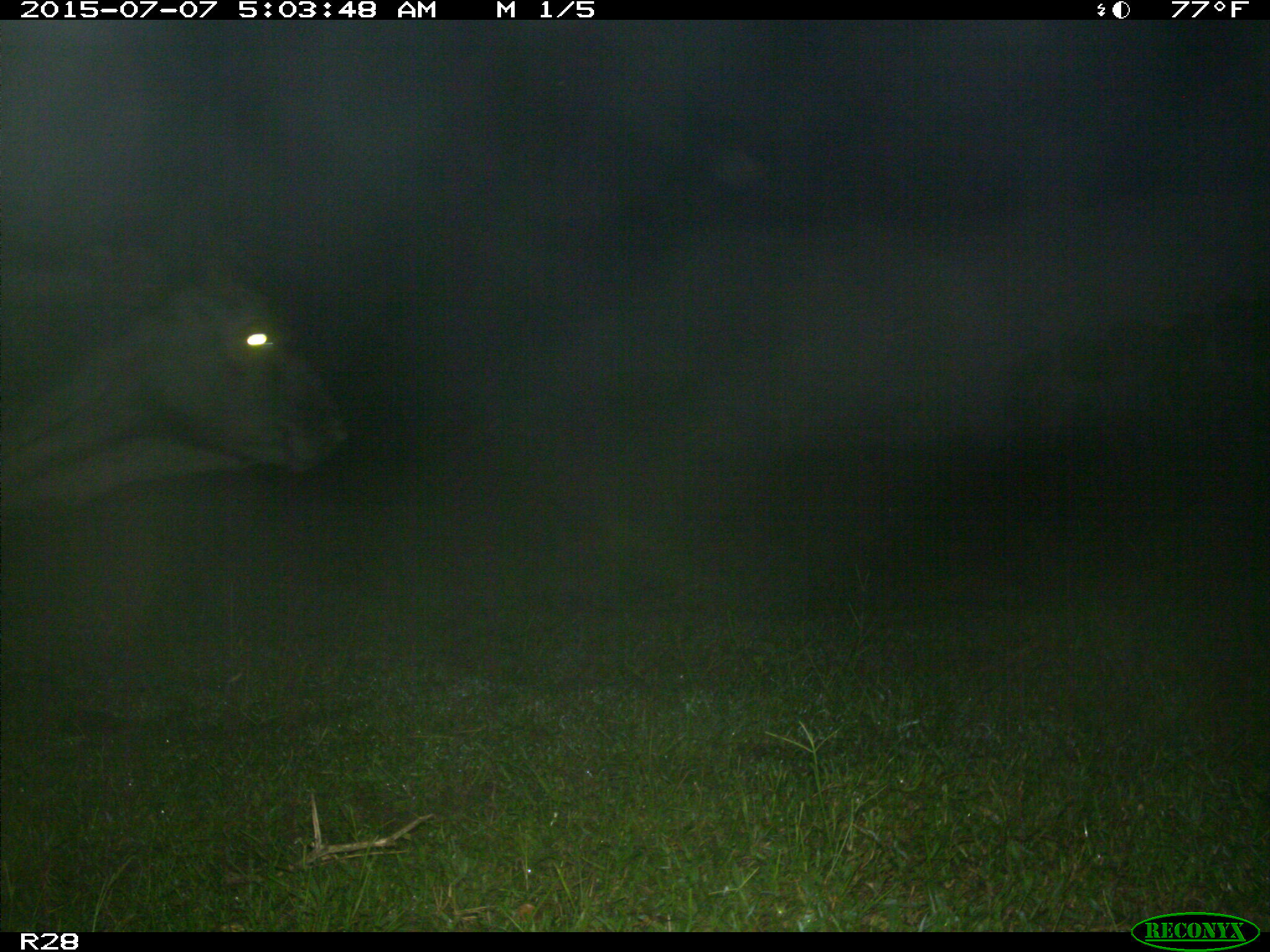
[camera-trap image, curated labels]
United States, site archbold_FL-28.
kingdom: Animalia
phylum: Chordata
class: Mammalia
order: Artiodactyla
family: Bovidae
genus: Bos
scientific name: Bos taurus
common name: domestic cow